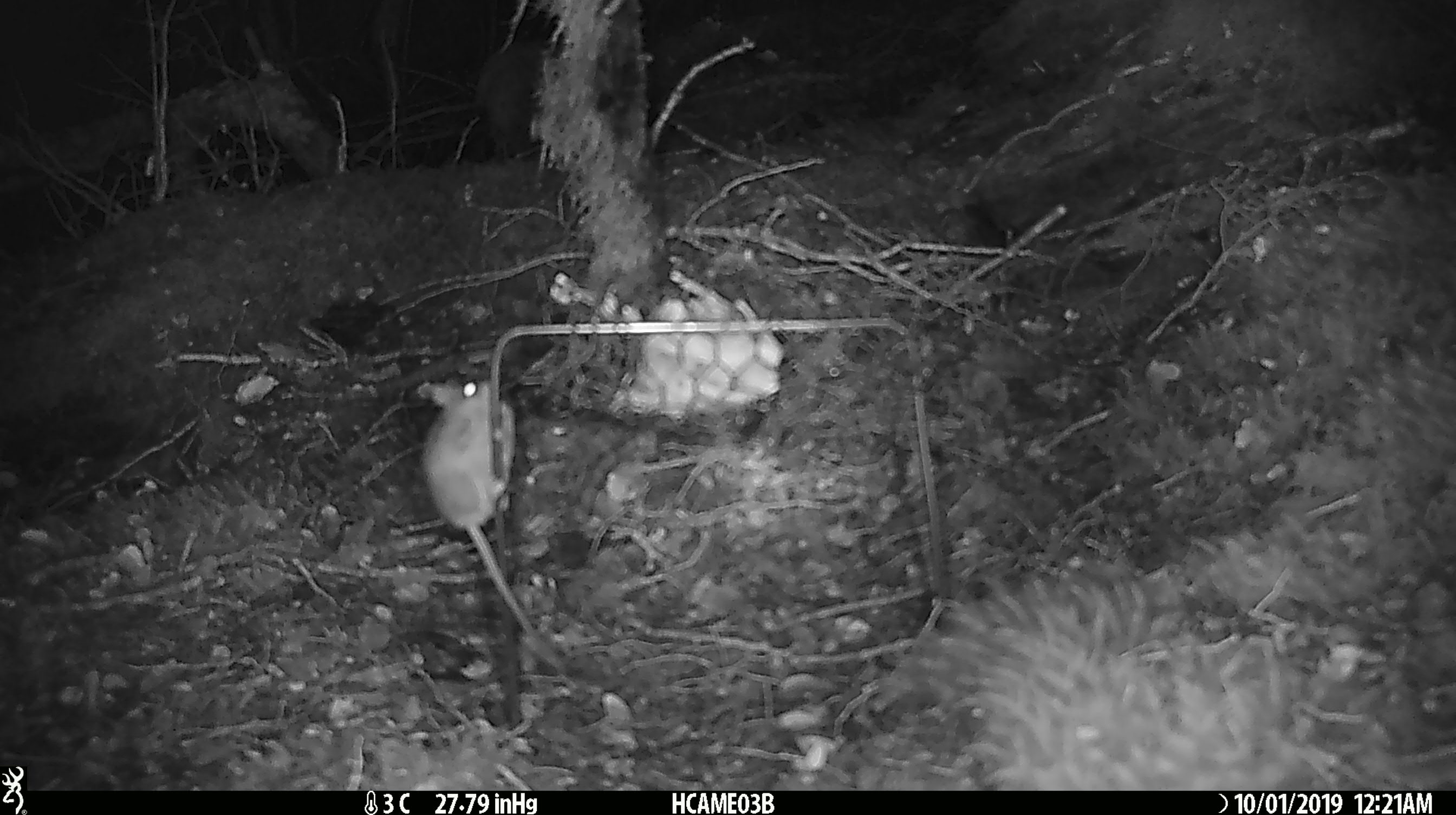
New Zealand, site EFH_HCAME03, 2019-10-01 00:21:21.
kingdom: Animalia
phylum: Chordata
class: Mammalia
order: Rodentia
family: Muridae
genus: Mus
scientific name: Mus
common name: mouse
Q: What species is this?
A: Mouse (Mus).